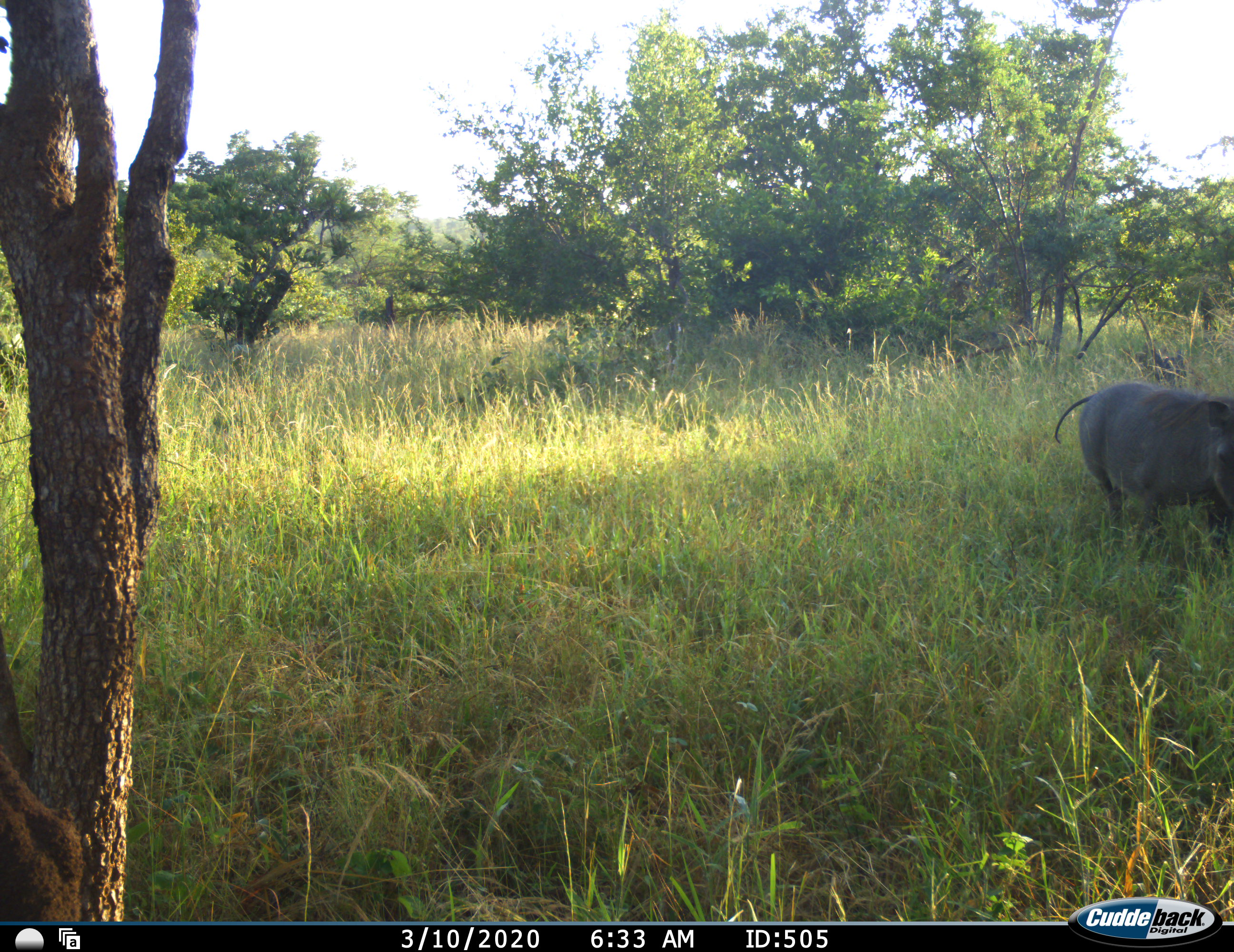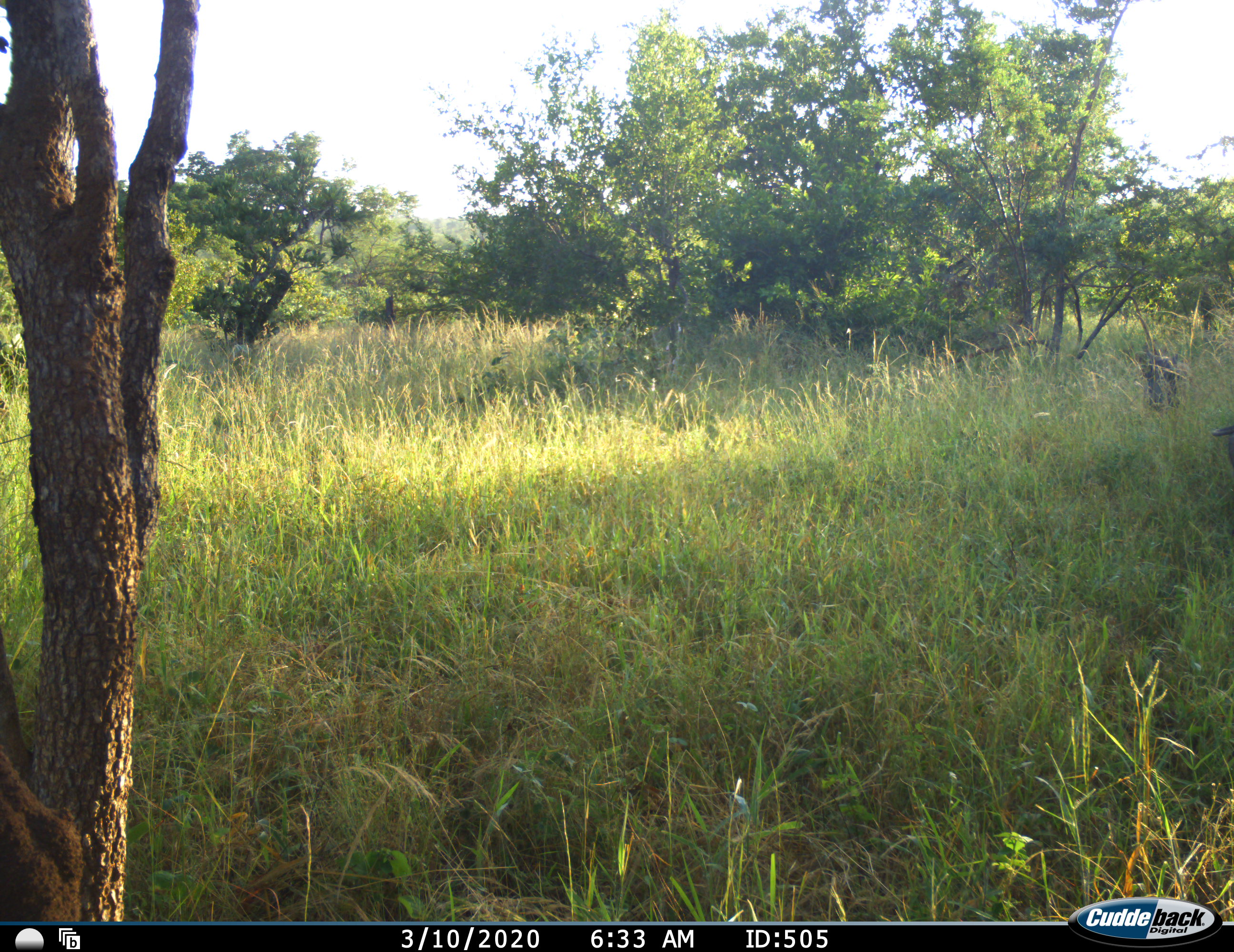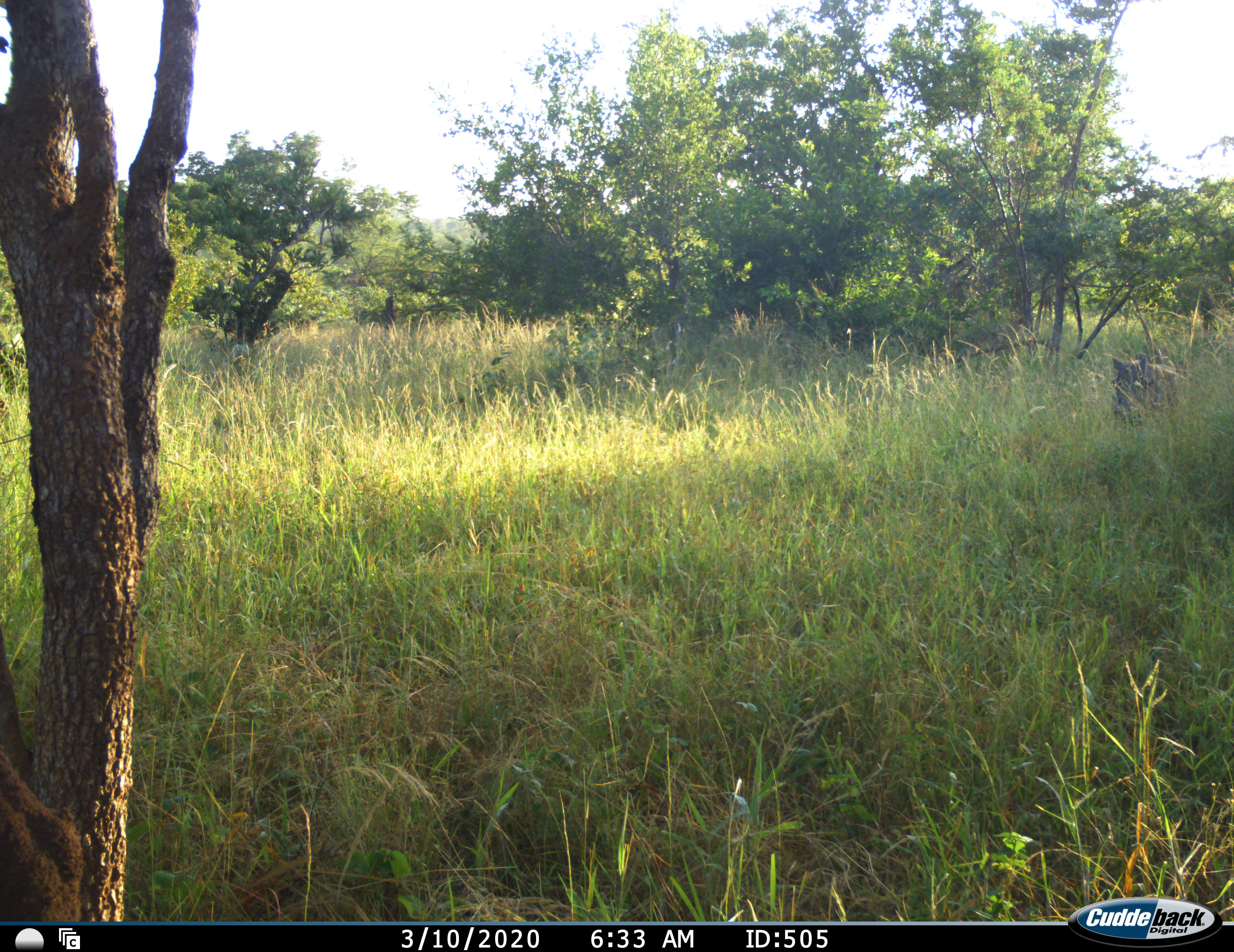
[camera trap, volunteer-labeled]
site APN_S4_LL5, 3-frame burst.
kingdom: Animalia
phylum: Chordata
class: Mammalia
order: Artiodactyla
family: Suidae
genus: Phacochoerus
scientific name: Phacochoerus africanus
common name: warthog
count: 2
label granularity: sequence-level